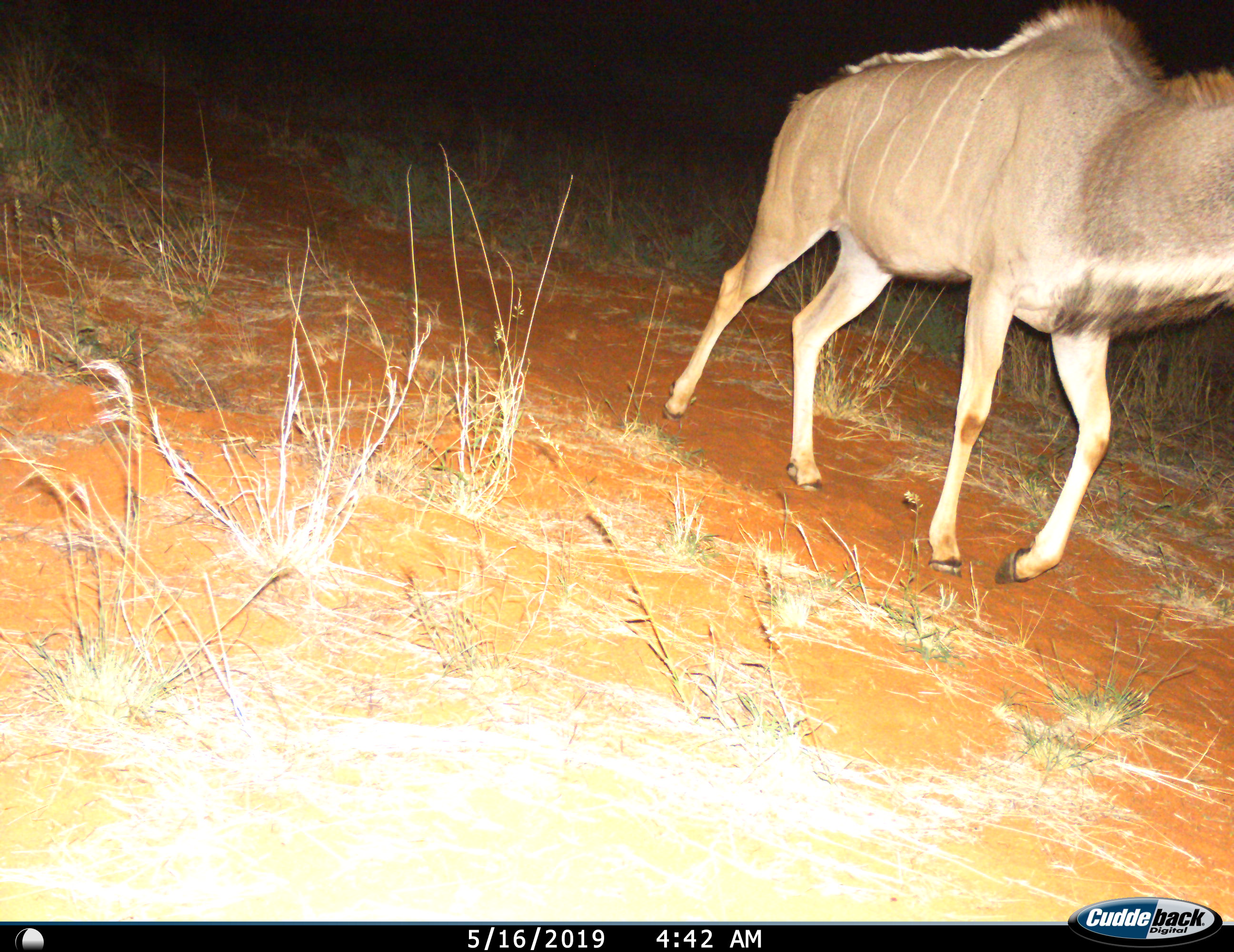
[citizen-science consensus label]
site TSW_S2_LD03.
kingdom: Animalia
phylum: Chordata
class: Mammalia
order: Artiodactyla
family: Bovidae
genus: Tragelaphus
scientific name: Tragelaphus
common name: kudu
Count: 1.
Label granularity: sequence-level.